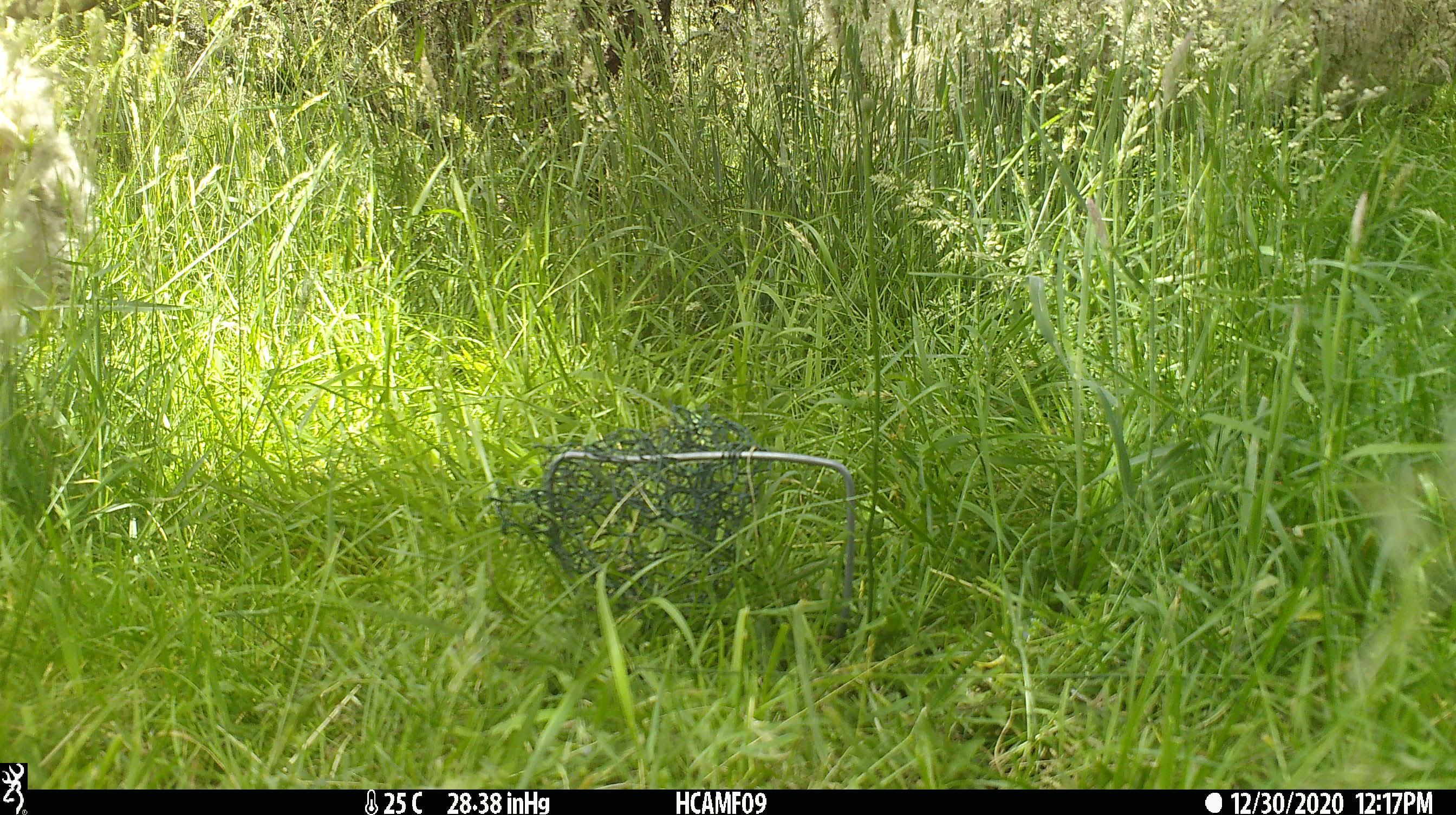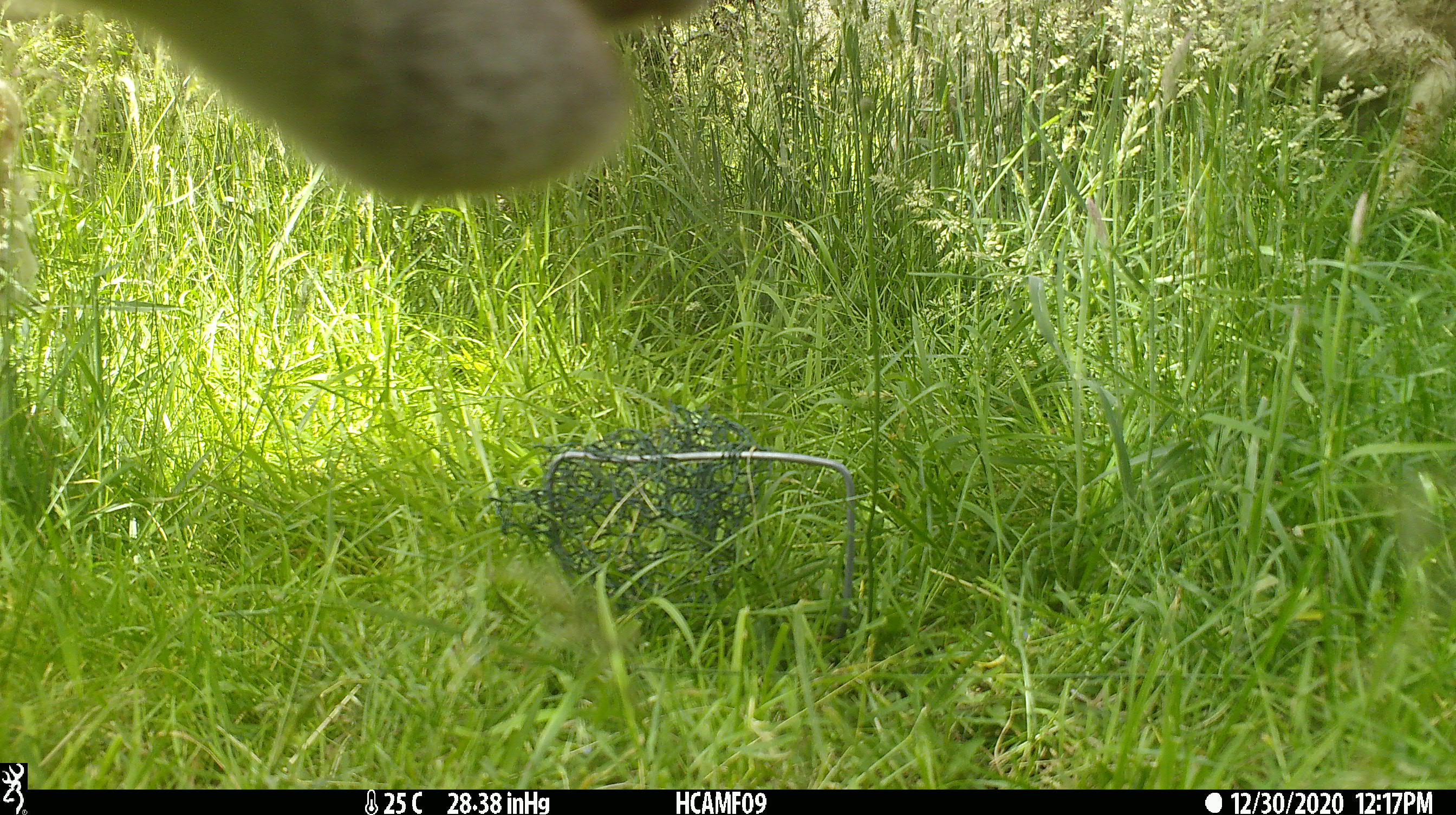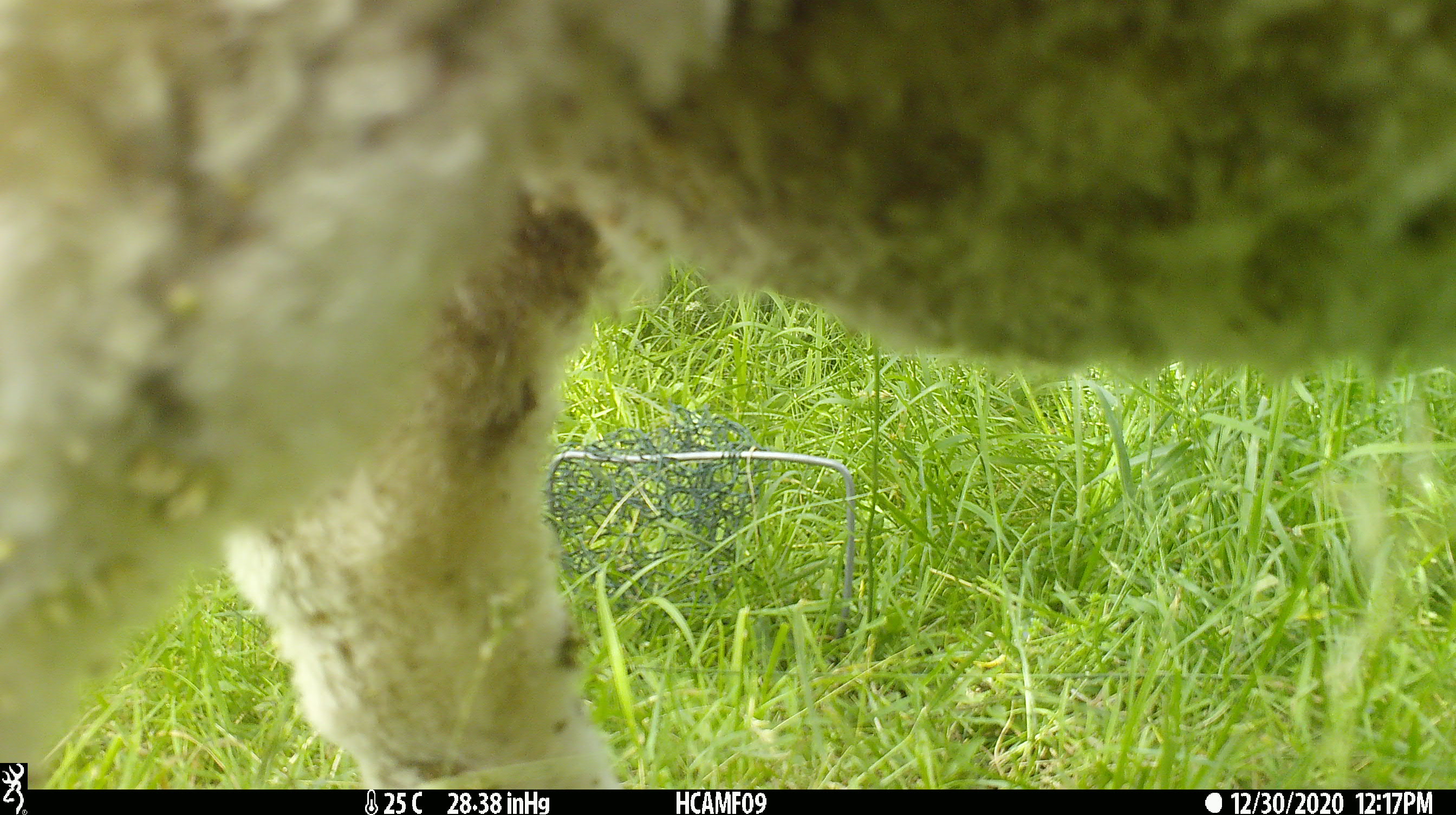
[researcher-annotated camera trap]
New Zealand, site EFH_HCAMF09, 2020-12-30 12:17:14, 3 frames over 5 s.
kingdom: Animalia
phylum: Chordata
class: Mammalia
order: Artiodactyla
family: Bovidae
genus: Ovis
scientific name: Ovis aries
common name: domestic sheep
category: sheep